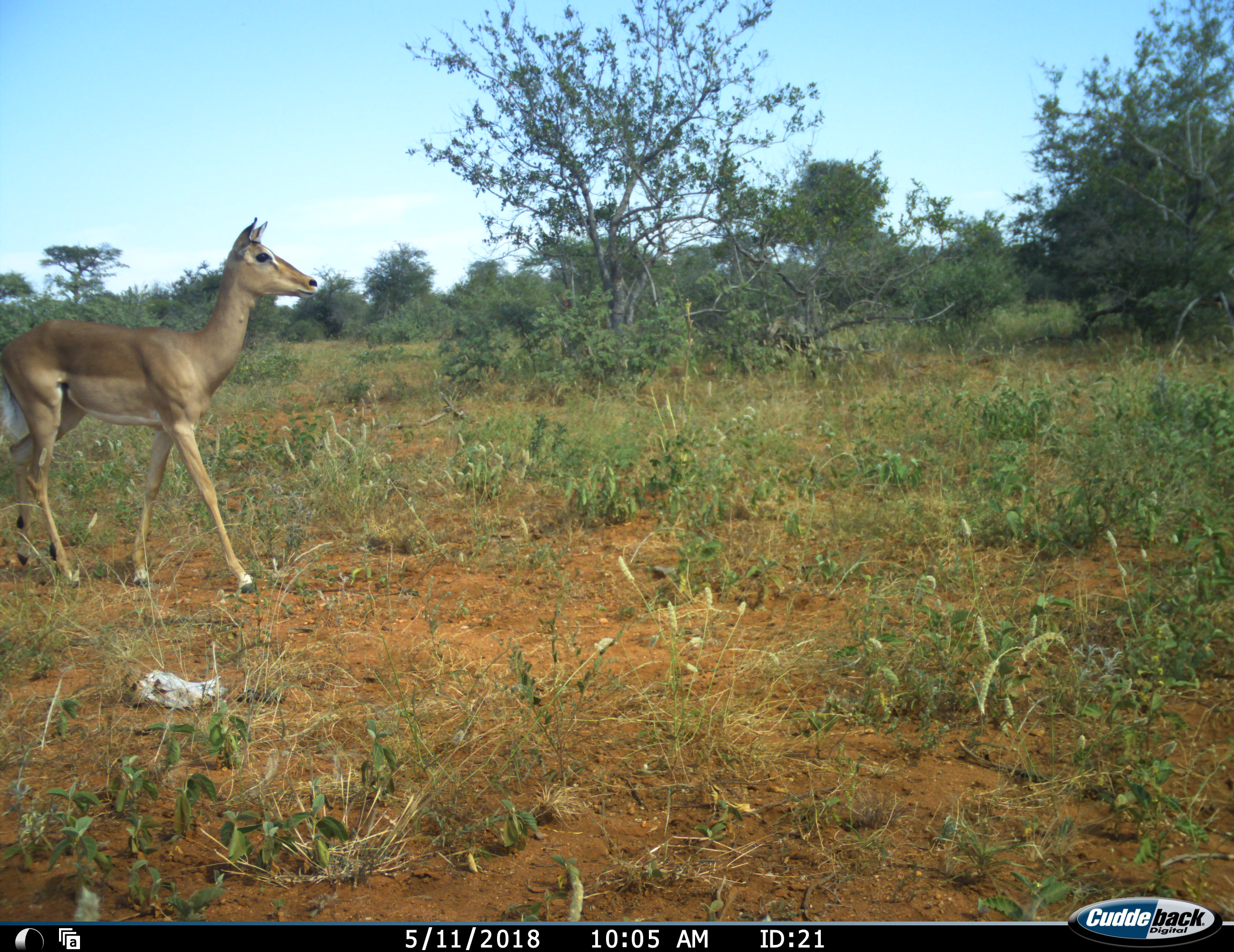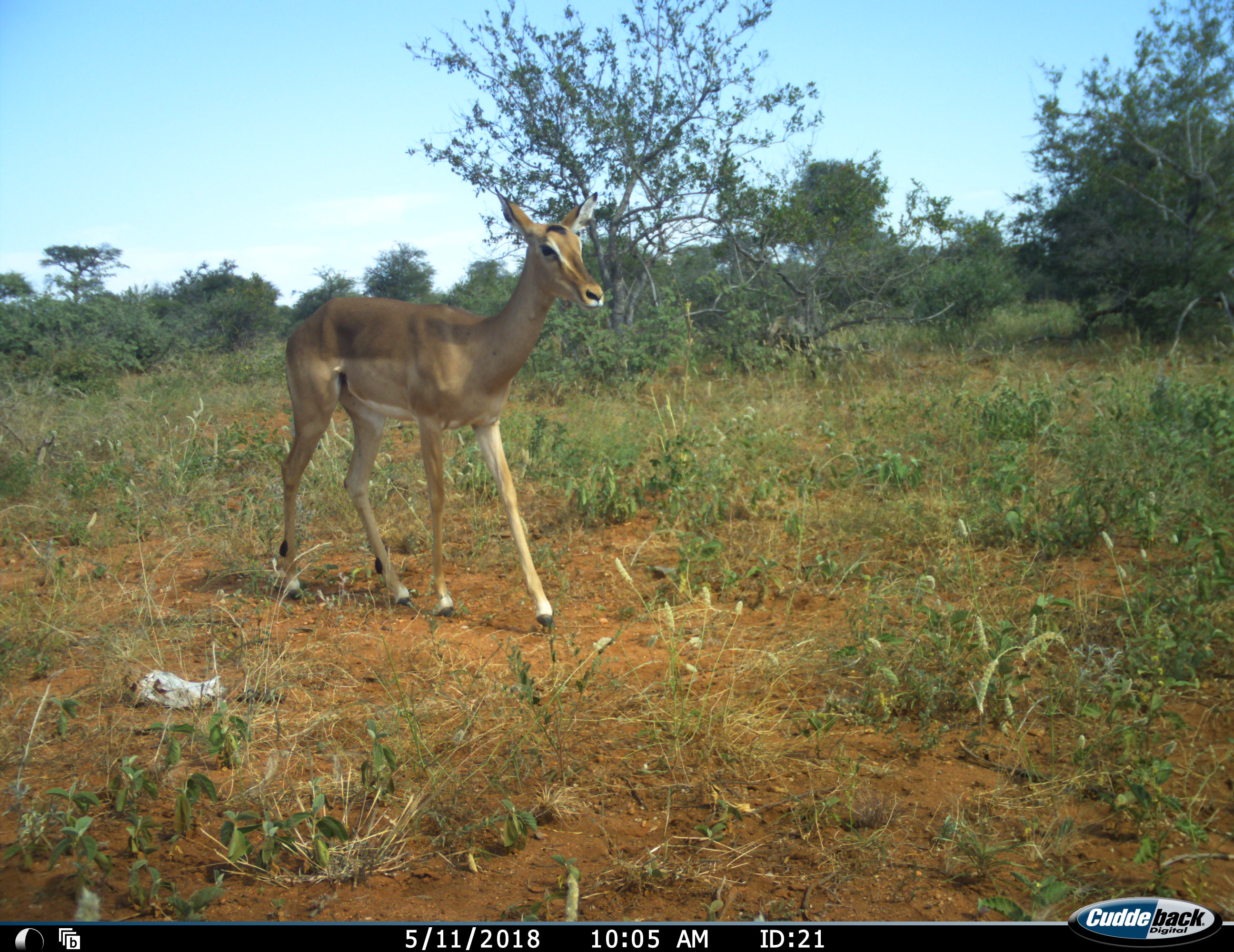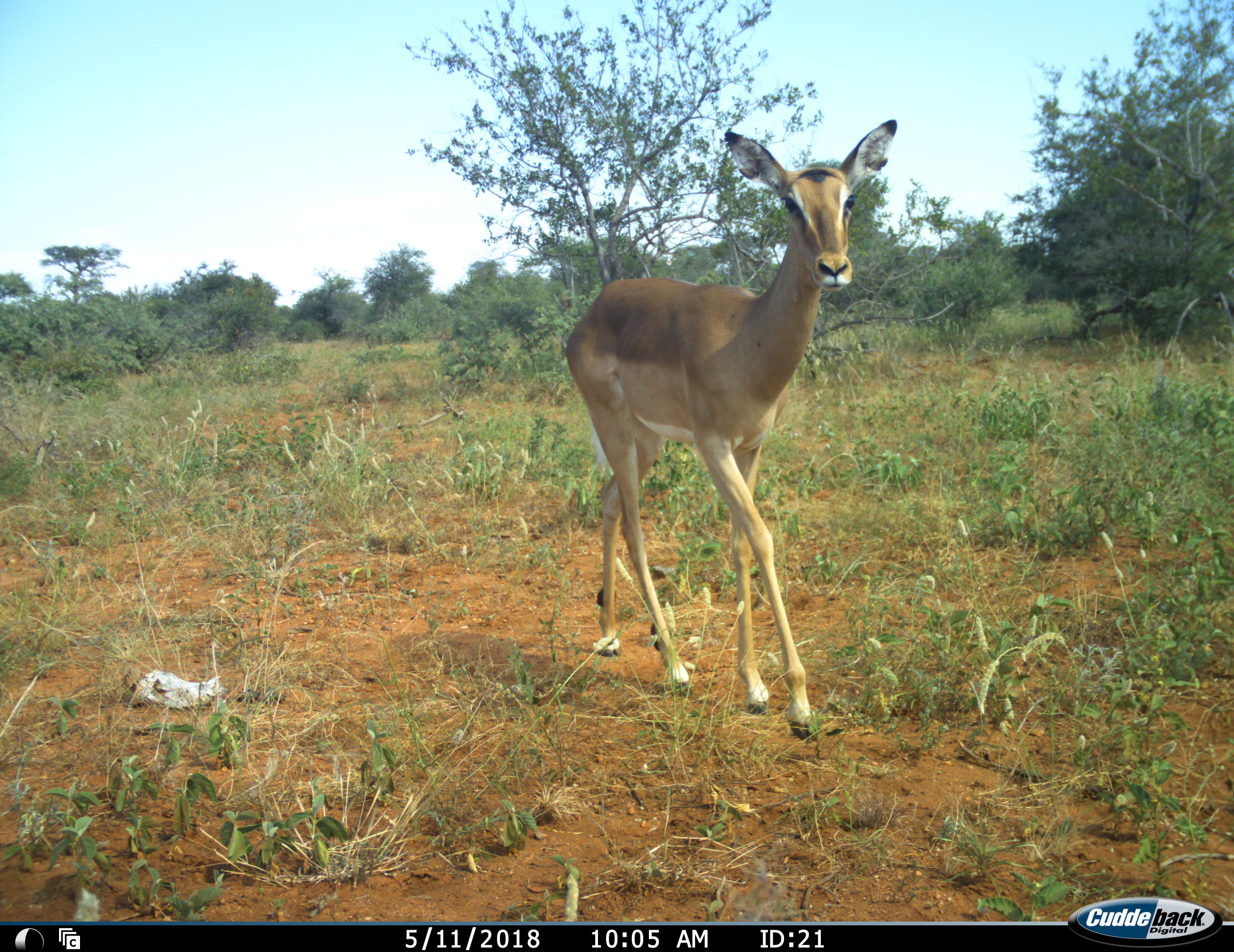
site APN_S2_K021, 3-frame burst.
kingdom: Animalia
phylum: Chordata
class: Mammalia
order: Artiodactyla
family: Bovidae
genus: Aepyceros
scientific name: Aepyceros melampus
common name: impala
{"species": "impala (Aepyceros melampus)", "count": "1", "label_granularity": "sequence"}